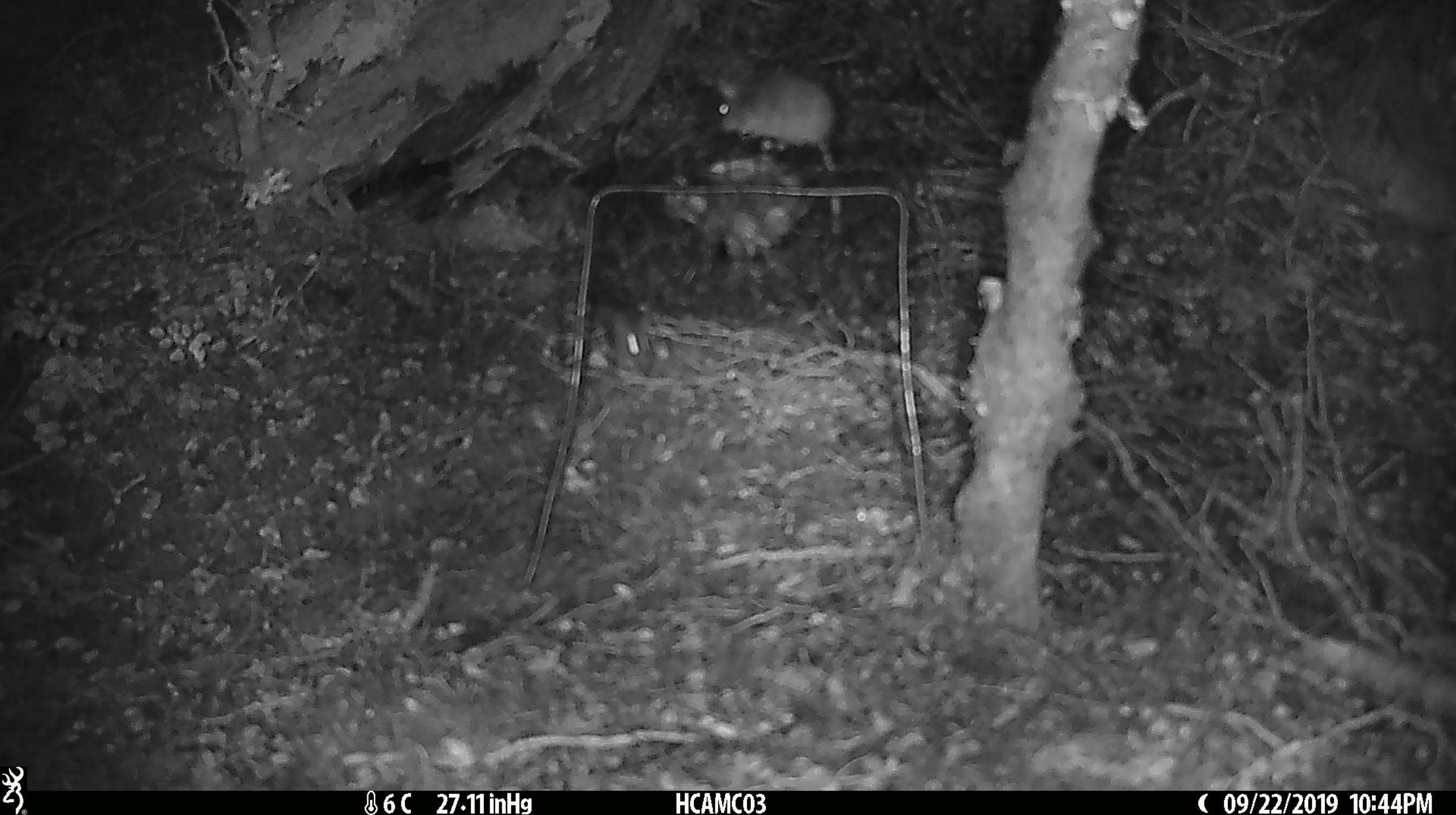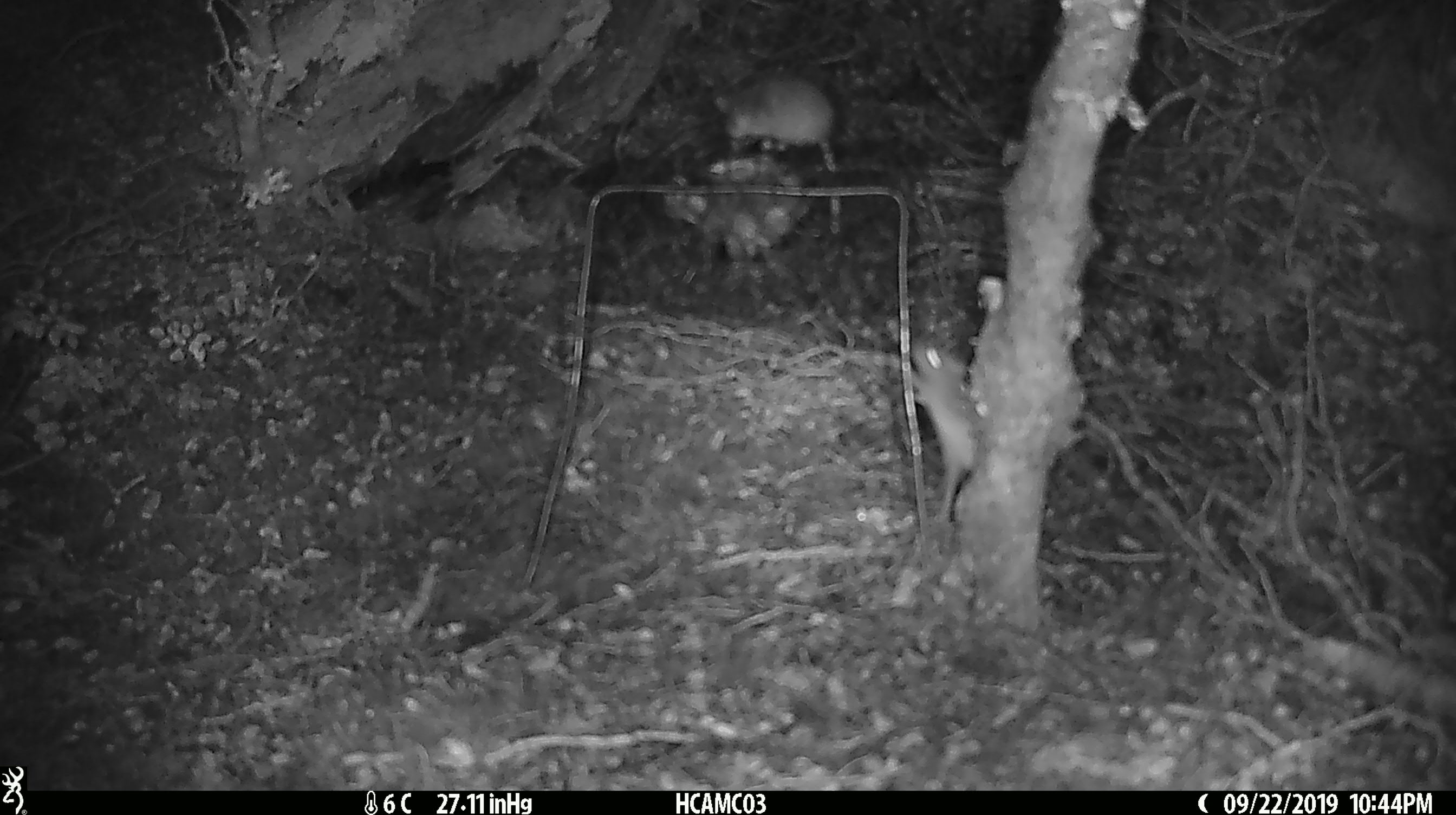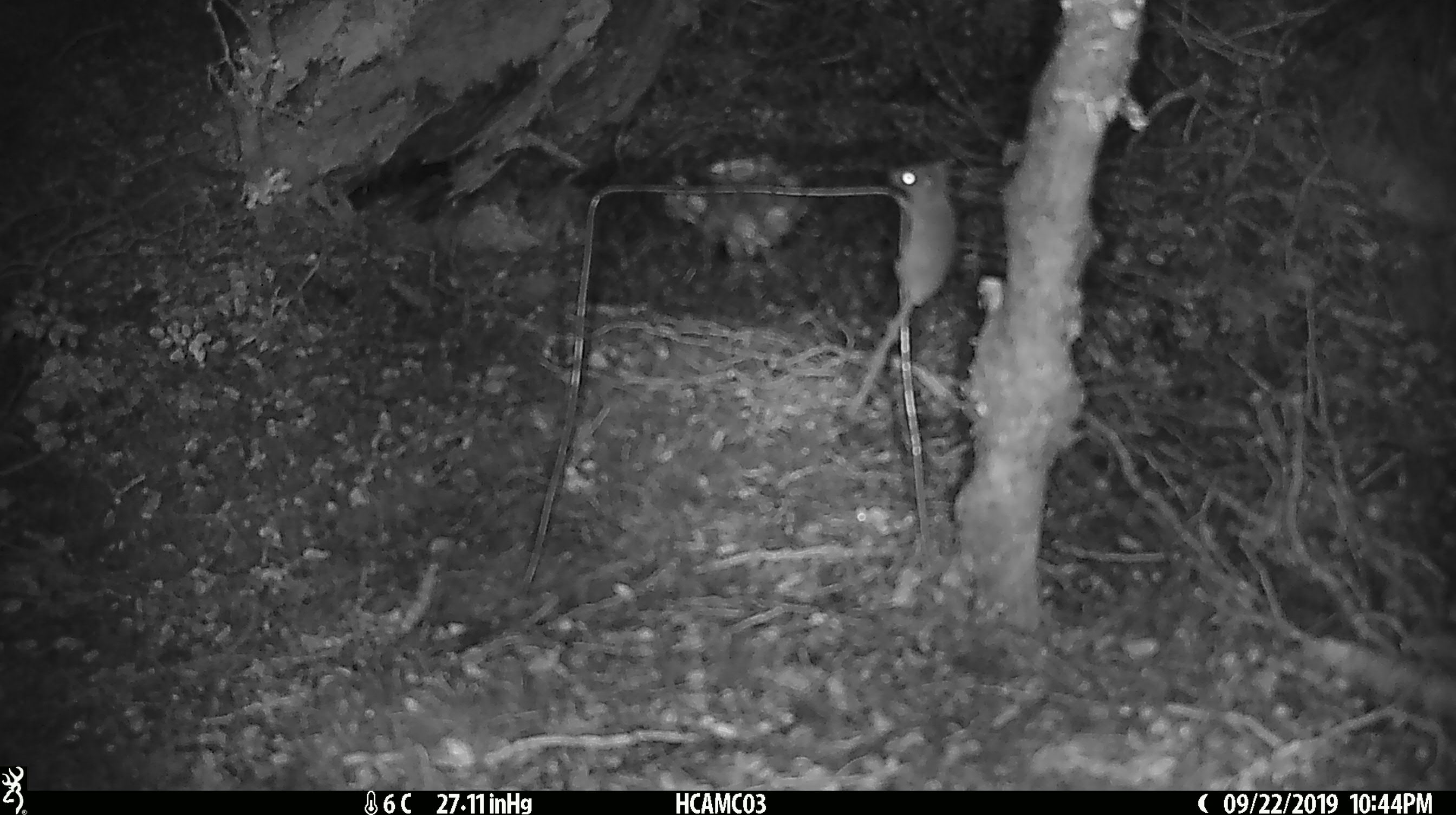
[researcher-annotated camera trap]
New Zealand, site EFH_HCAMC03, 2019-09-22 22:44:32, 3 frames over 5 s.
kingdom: Animalia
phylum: Chordata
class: Mammalia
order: Rodentia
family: Muridae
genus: Mus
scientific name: Mus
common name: mouse